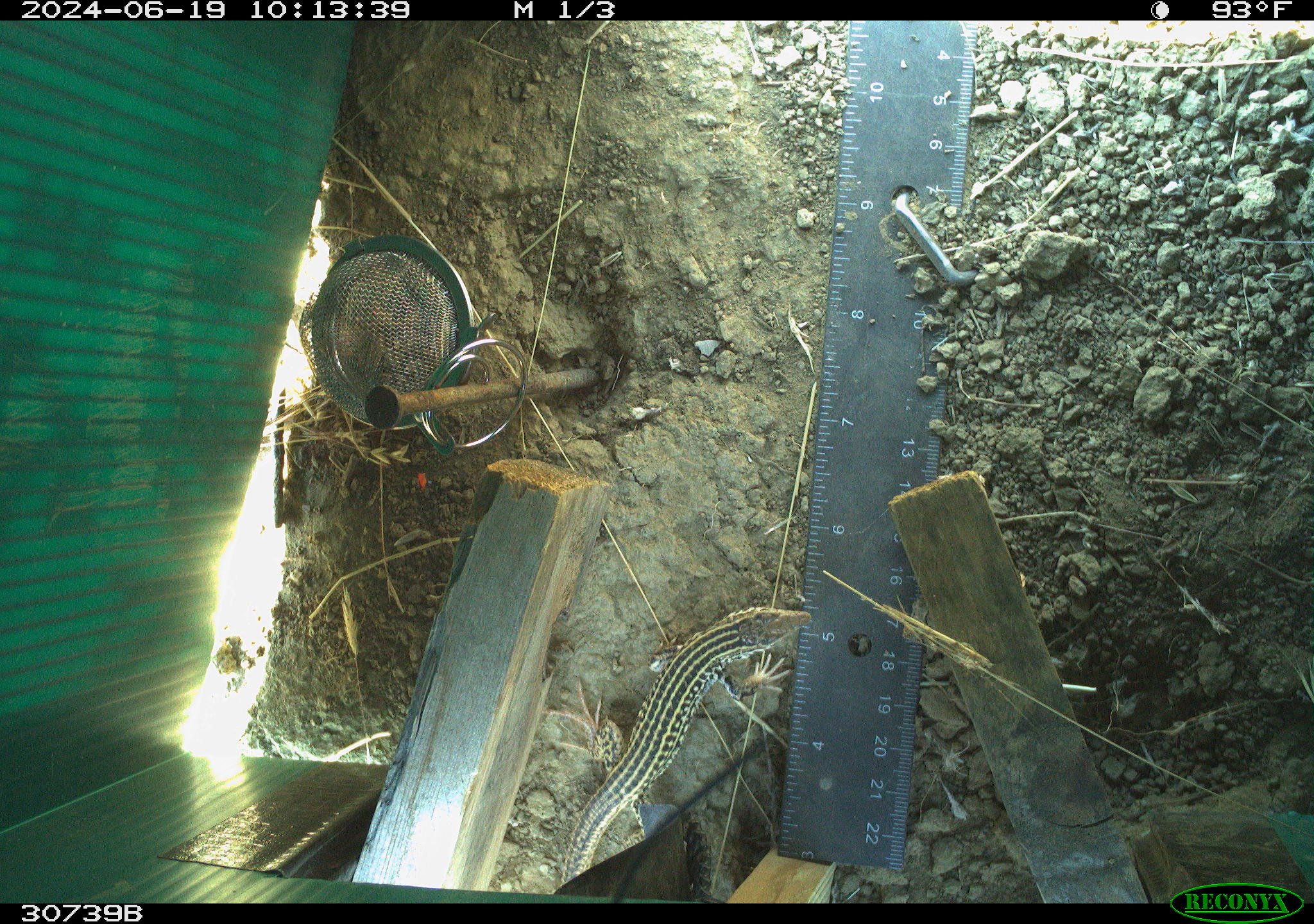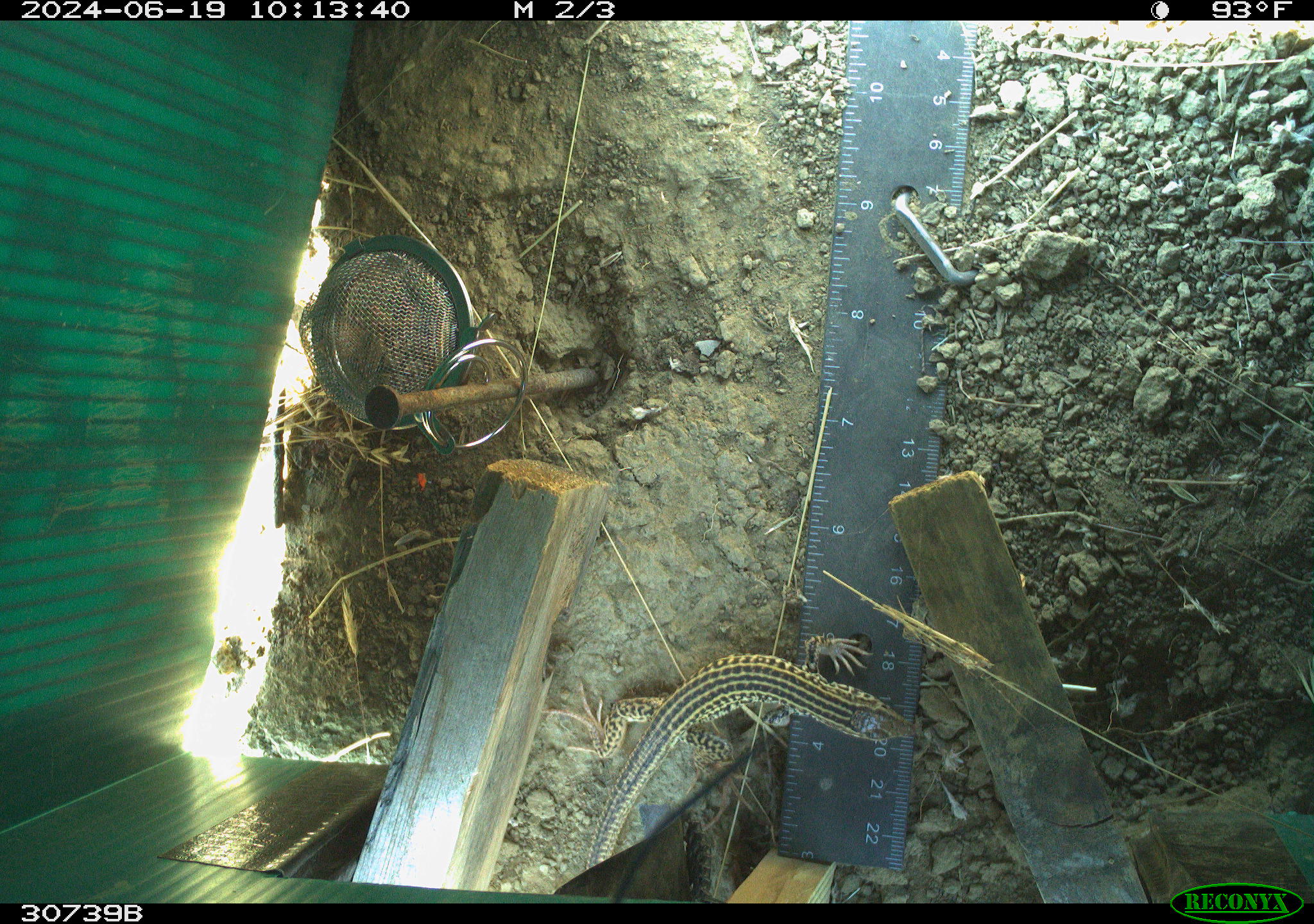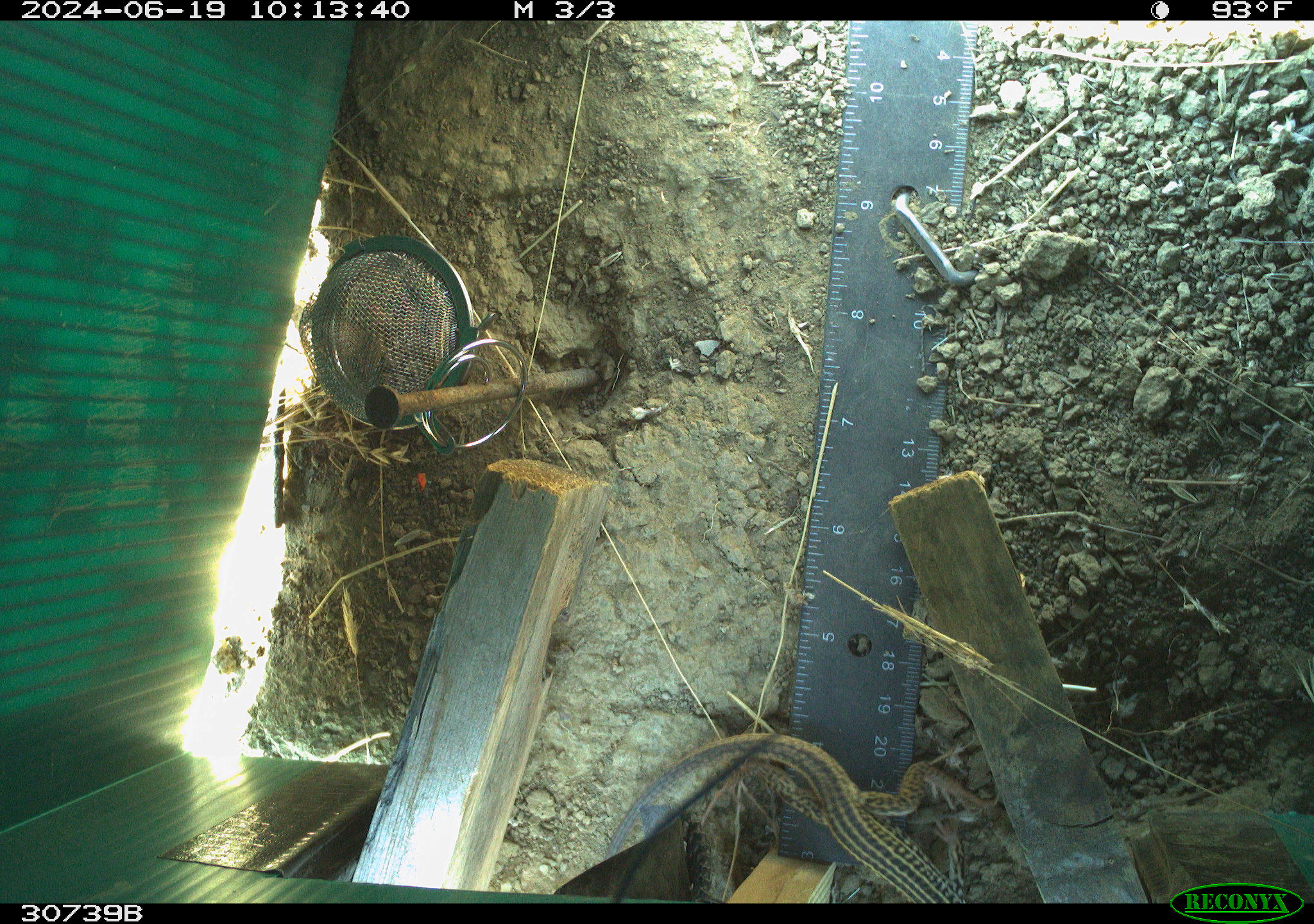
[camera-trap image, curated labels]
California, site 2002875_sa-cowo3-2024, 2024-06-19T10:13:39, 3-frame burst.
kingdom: Animalia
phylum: Chordata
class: Reptilia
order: Squamata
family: Teiidae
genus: Aspidoscelis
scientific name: Aspidoscelis tigris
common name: western whiptail